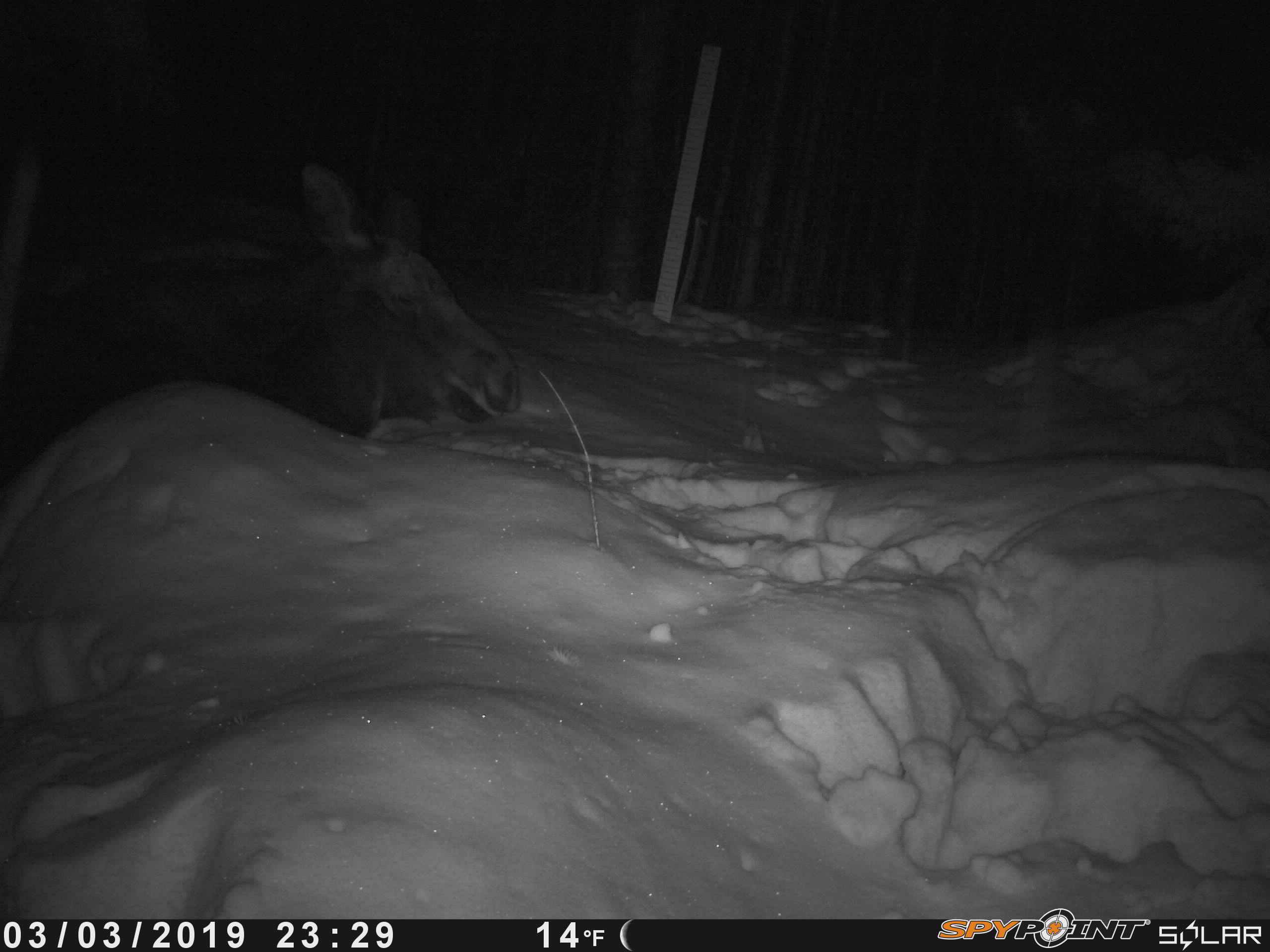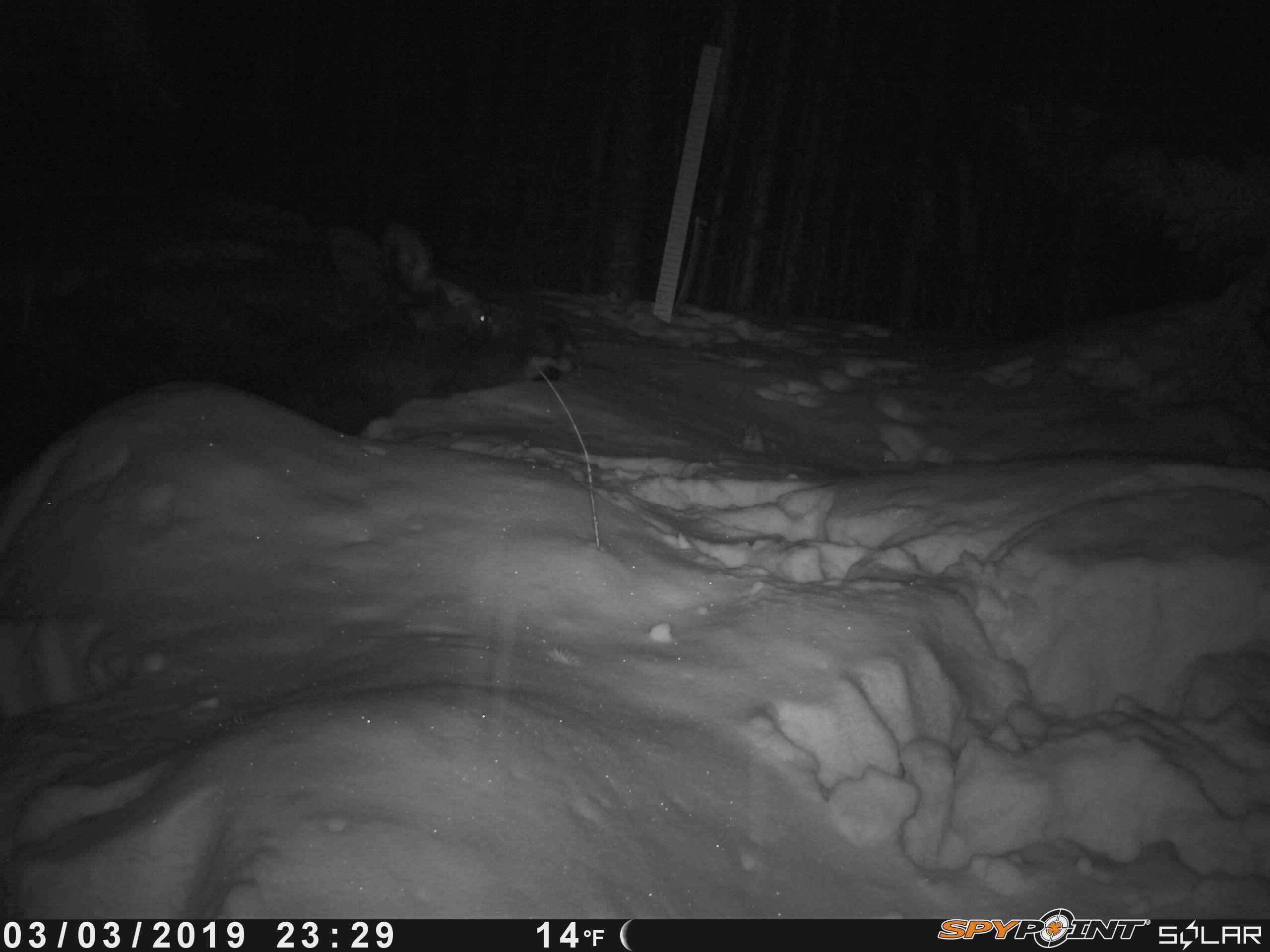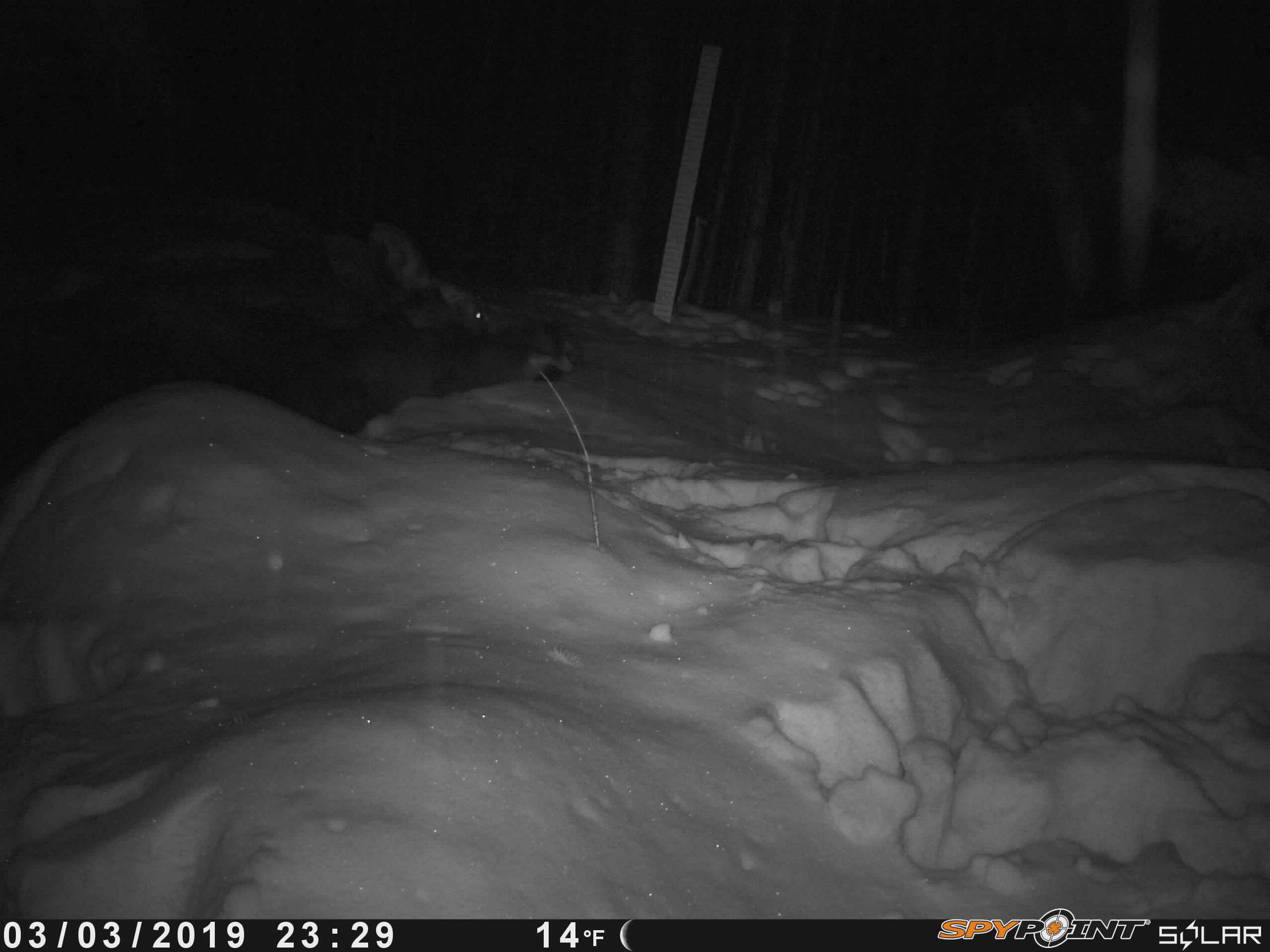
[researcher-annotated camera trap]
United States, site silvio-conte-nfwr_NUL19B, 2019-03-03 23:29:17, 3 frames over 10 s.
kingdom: Animalia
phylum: Chordata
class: Mammalia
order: Artiodactyla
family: Cervidae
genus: Alces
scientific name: Alces alces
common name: moose